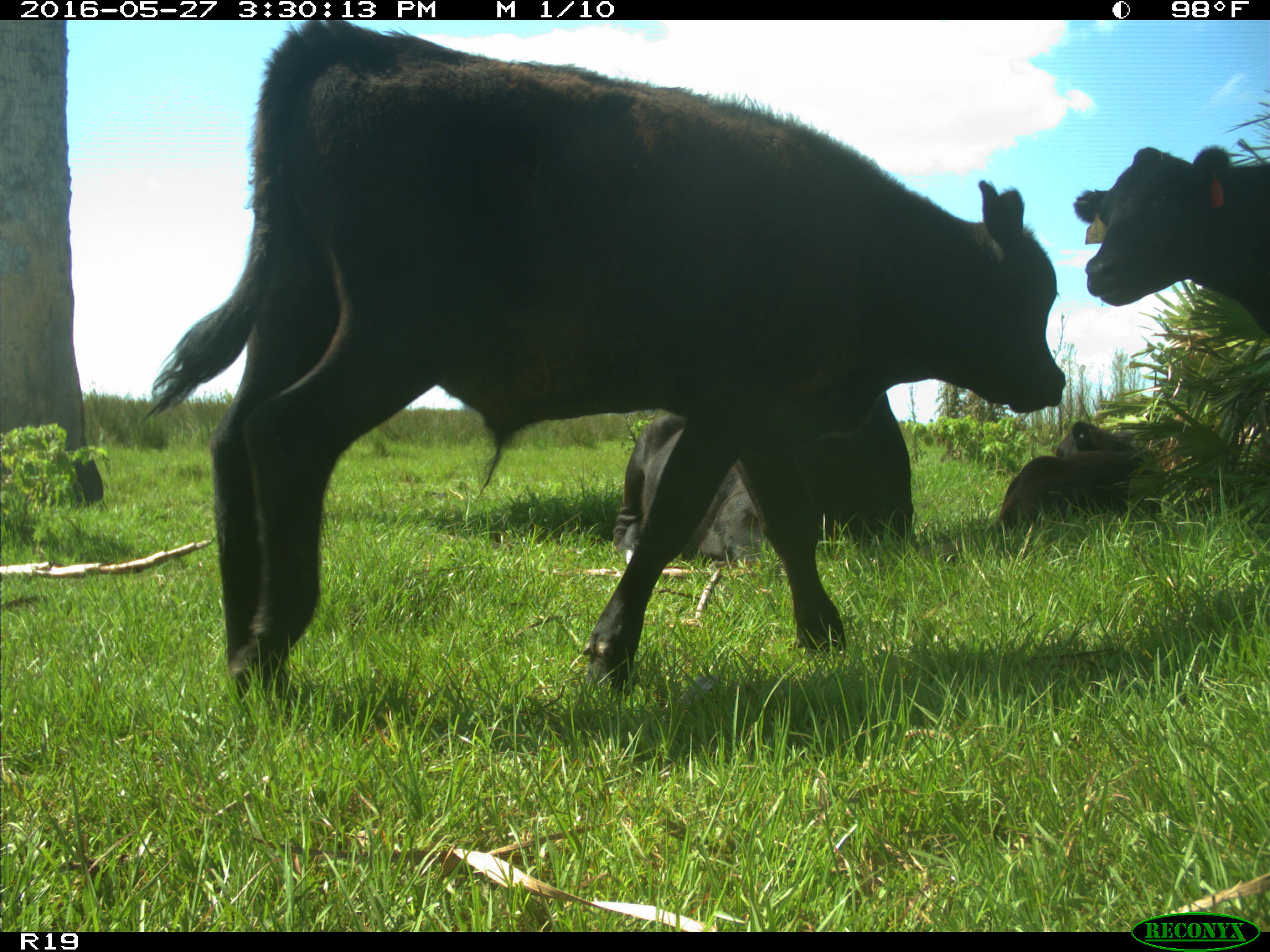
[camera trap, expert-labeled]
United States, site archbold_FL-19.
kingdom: Animalia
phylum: Chordata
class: Mammalia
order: Artiodactyla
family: Bovidae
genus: Bos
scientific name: Bos taurus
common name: domestic cow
Bos taurus (domestic cow).